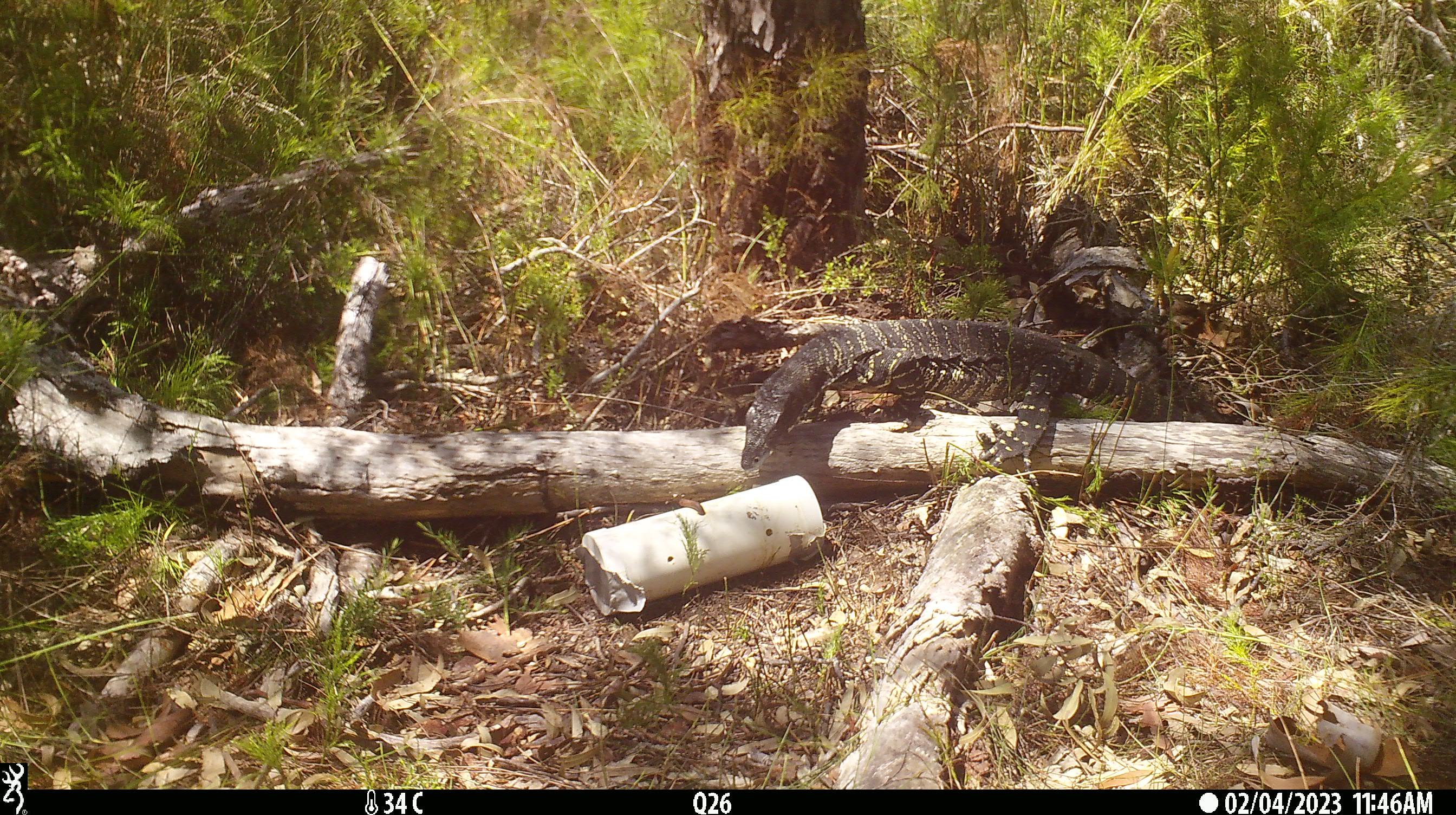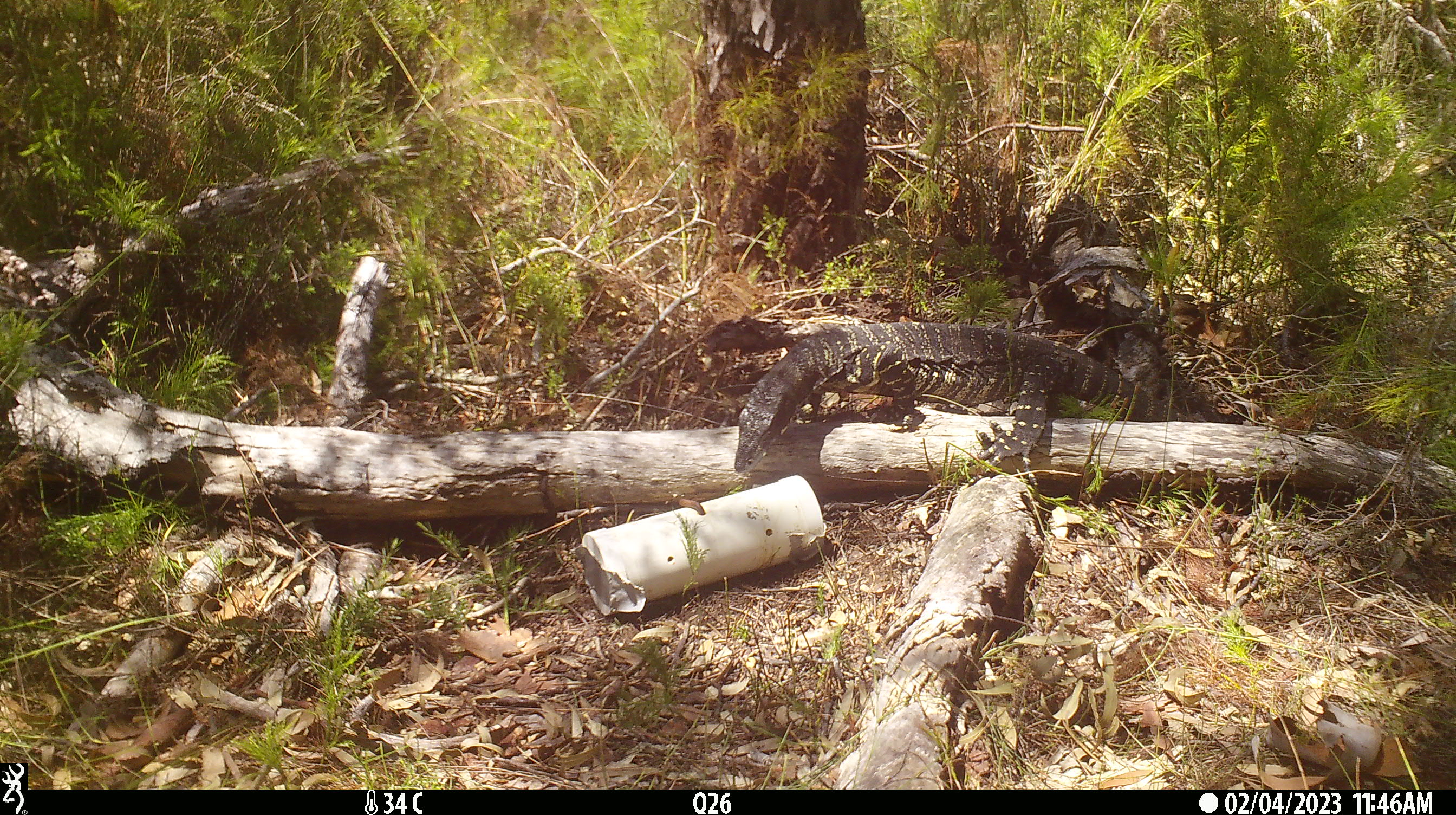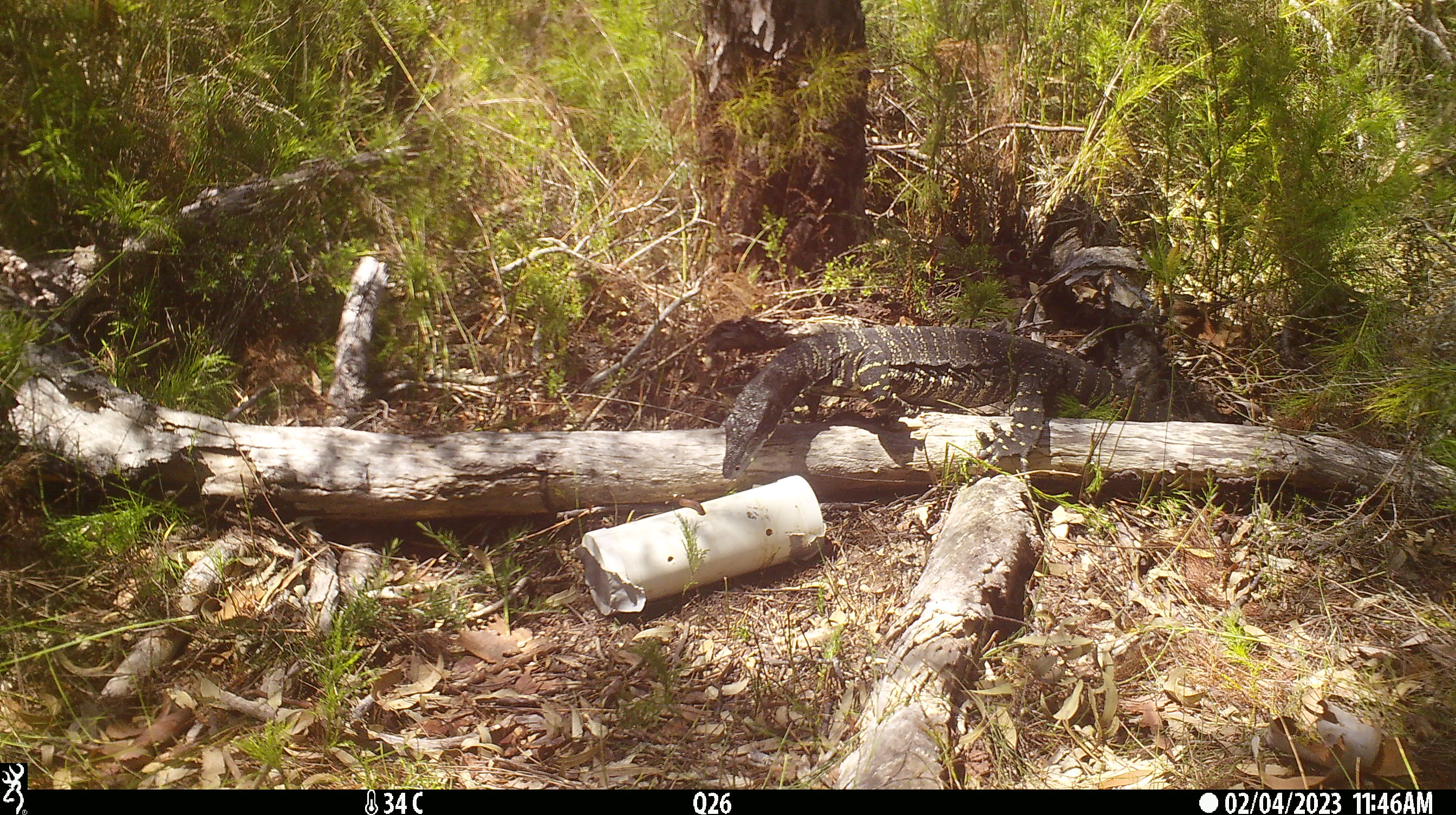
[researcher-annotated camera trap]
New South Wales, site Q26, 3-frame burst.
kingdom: Animalia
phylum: Chordata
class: Reptilia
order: Squamata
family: Varanidae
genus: Varanus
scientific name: Varanus varius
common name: lace monitor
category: goanna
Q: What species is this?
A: Goanna (lace monitor) (Varanus varius).